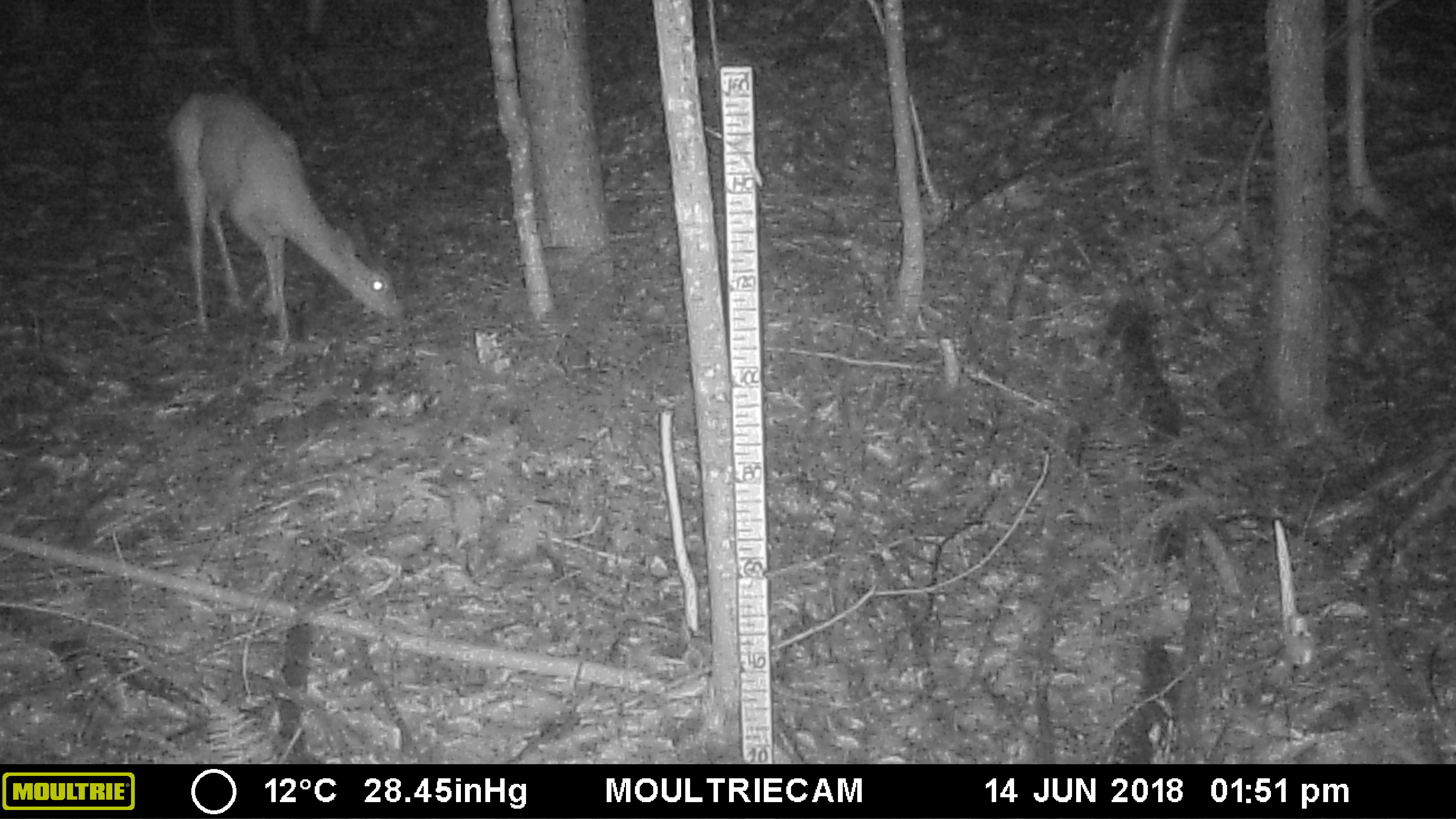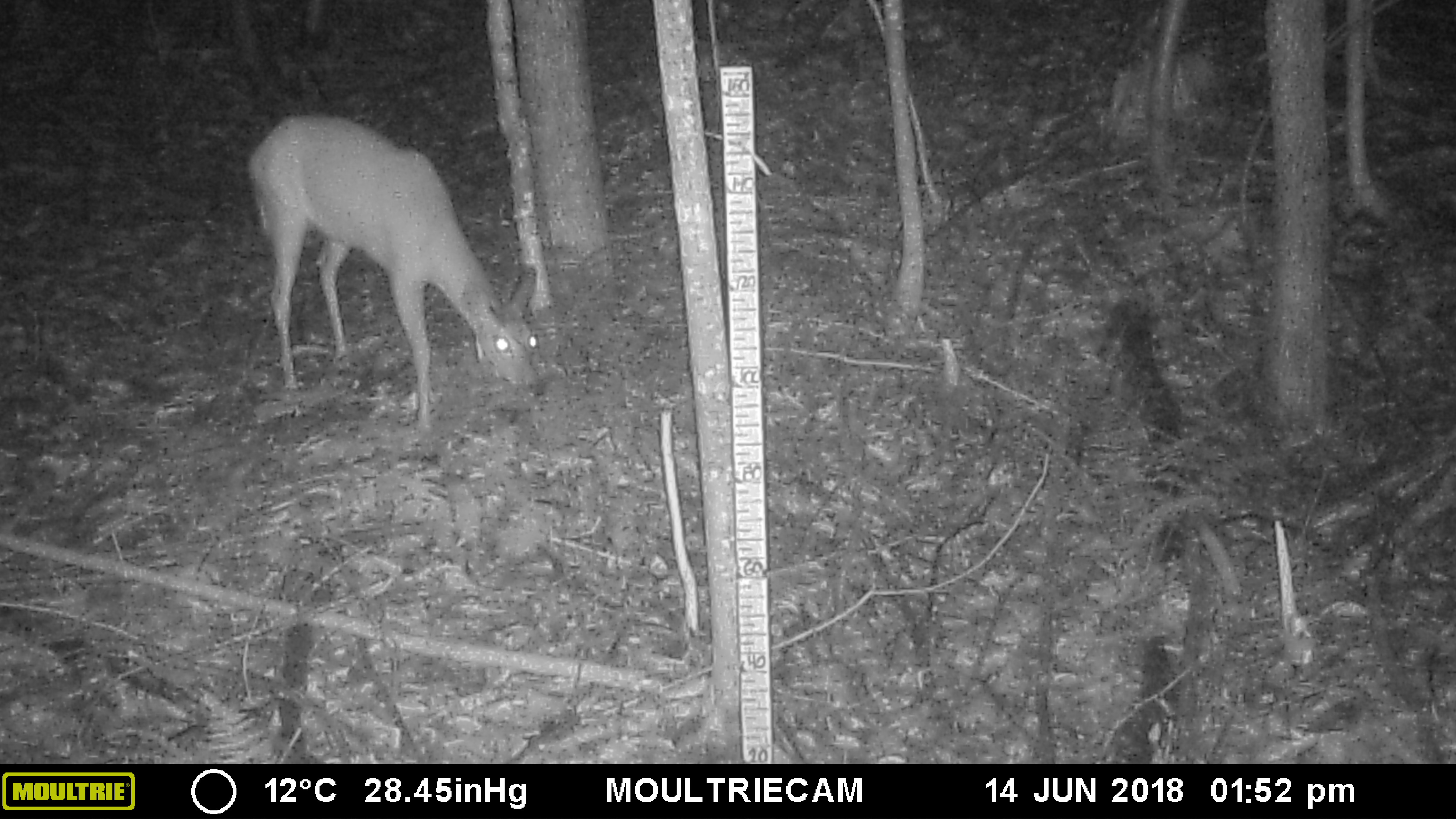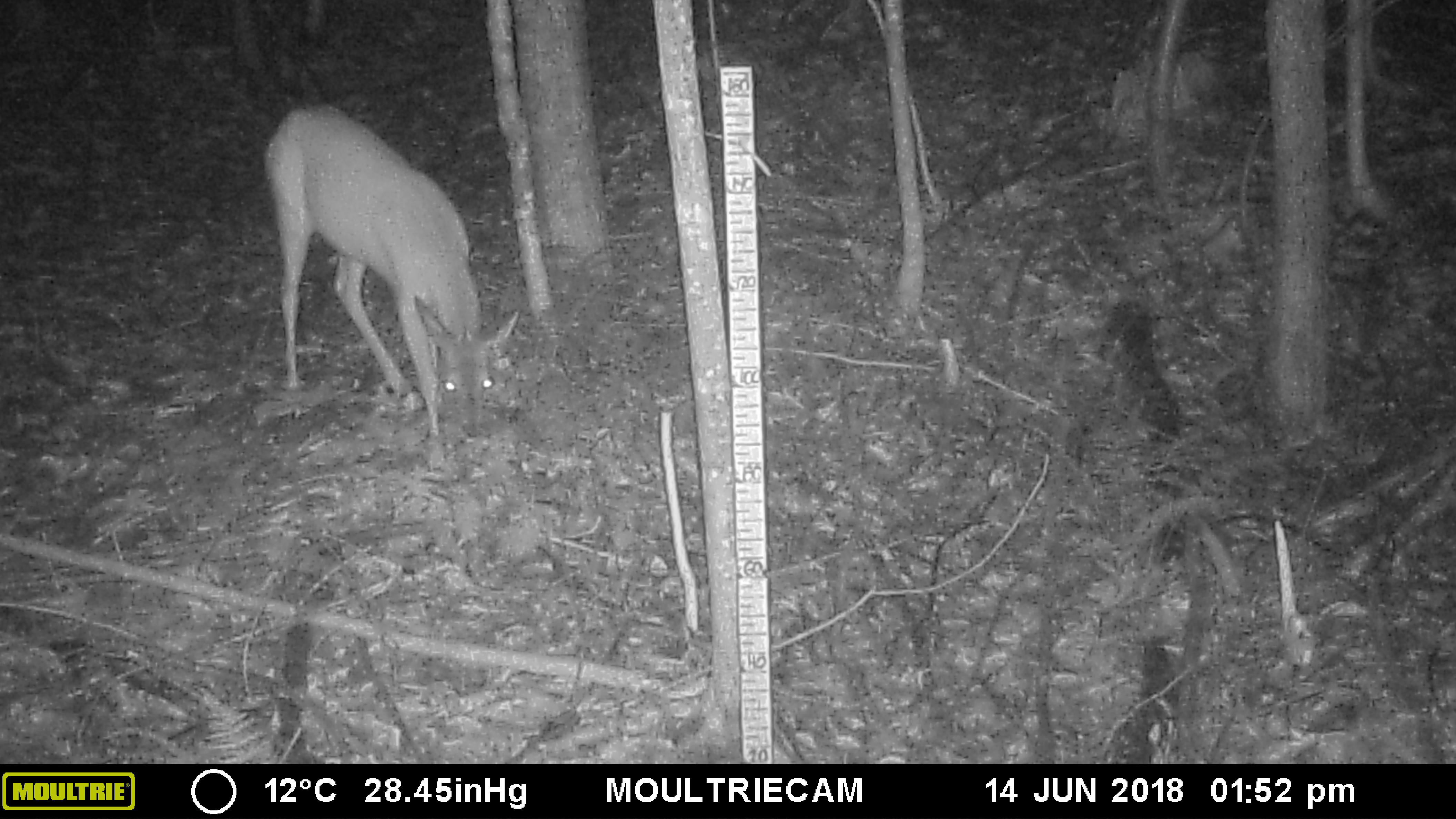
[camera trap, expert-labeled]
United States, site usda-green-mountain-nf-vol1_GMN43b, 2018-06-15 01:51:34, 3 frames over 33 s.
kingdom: Animalia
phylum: Chordata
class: Mammalia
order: Artiodactyla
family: Cervidae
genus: Odocoileus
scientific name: Odocoileus virginianus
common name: white-tailed deer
White-tailed deer (Odocoileus virginianus).